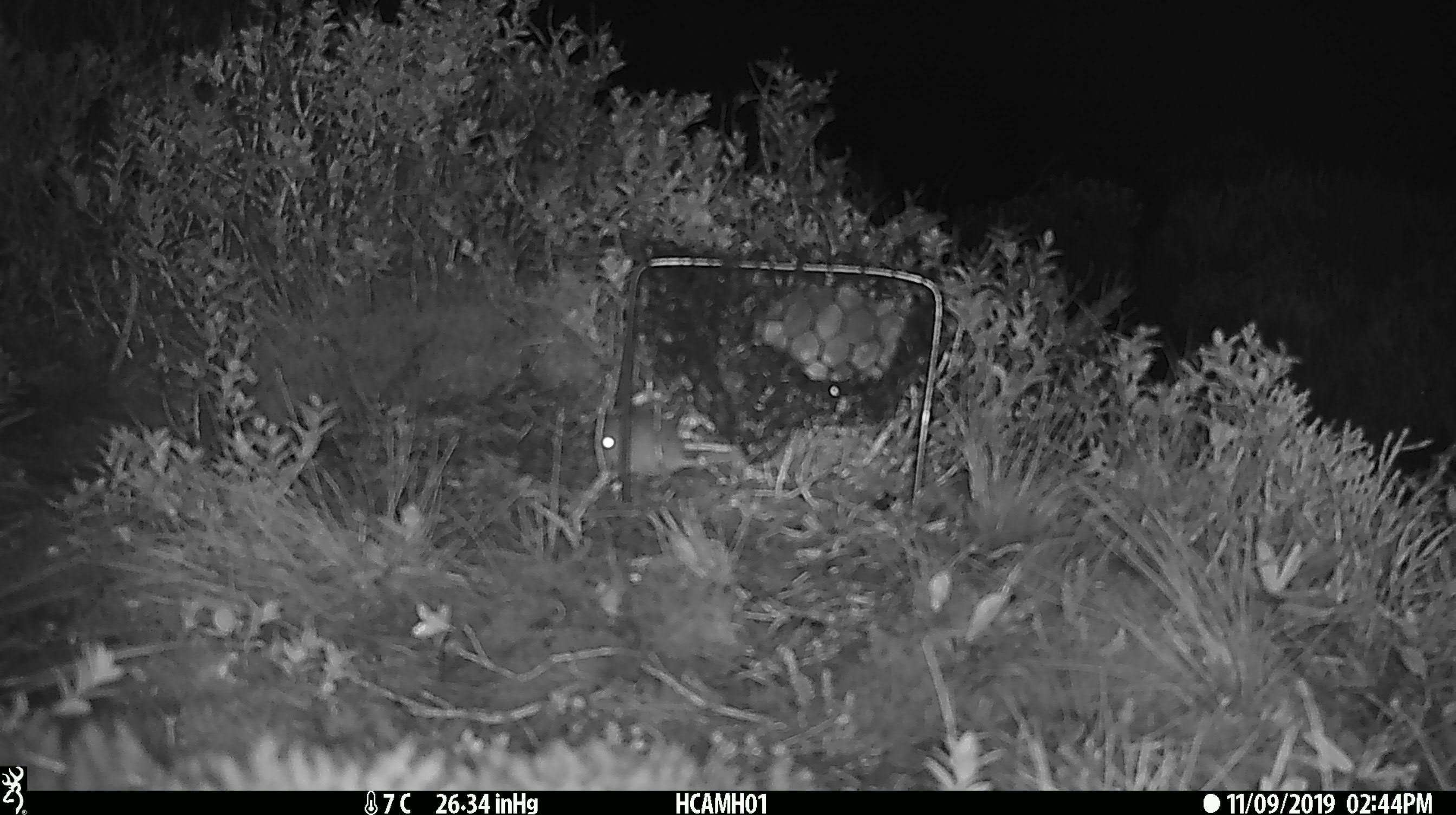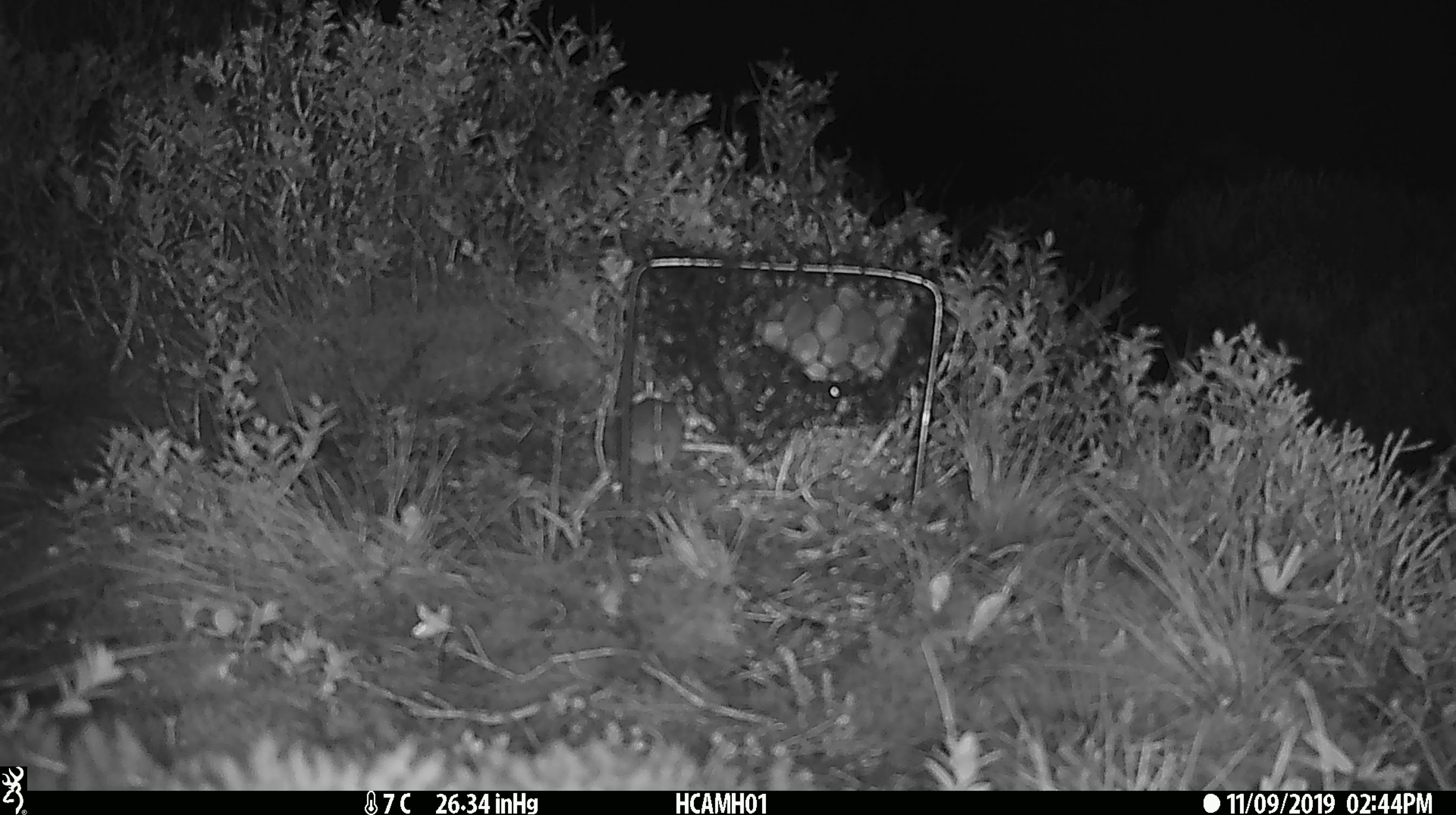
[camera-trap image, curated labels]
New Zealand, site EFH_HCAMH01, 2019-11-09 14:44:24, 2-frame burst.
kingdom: Animalia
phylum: Chordata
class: Mammalia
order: Rodentia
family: Muridae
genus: Mus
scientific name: Mus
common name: mouse